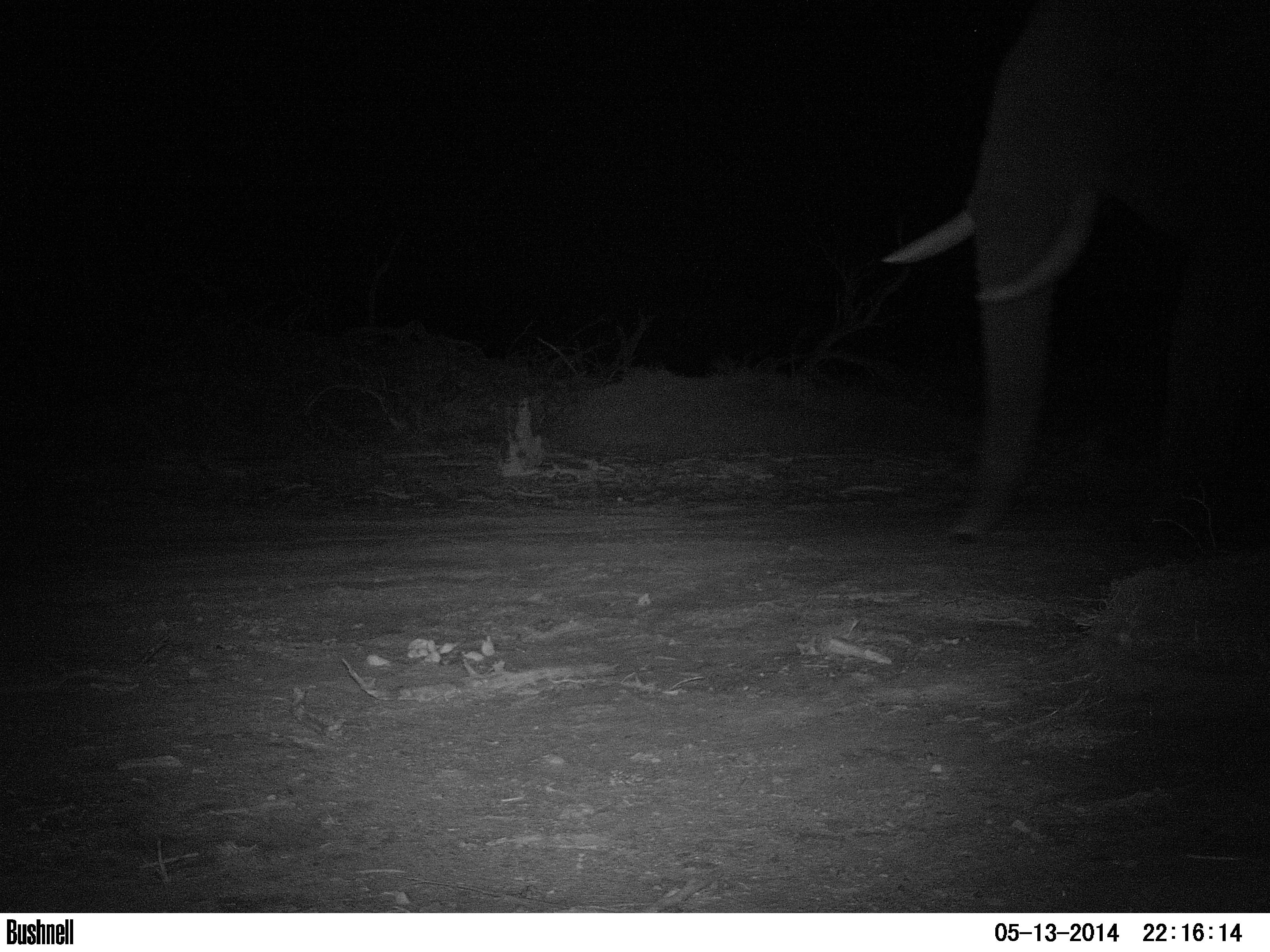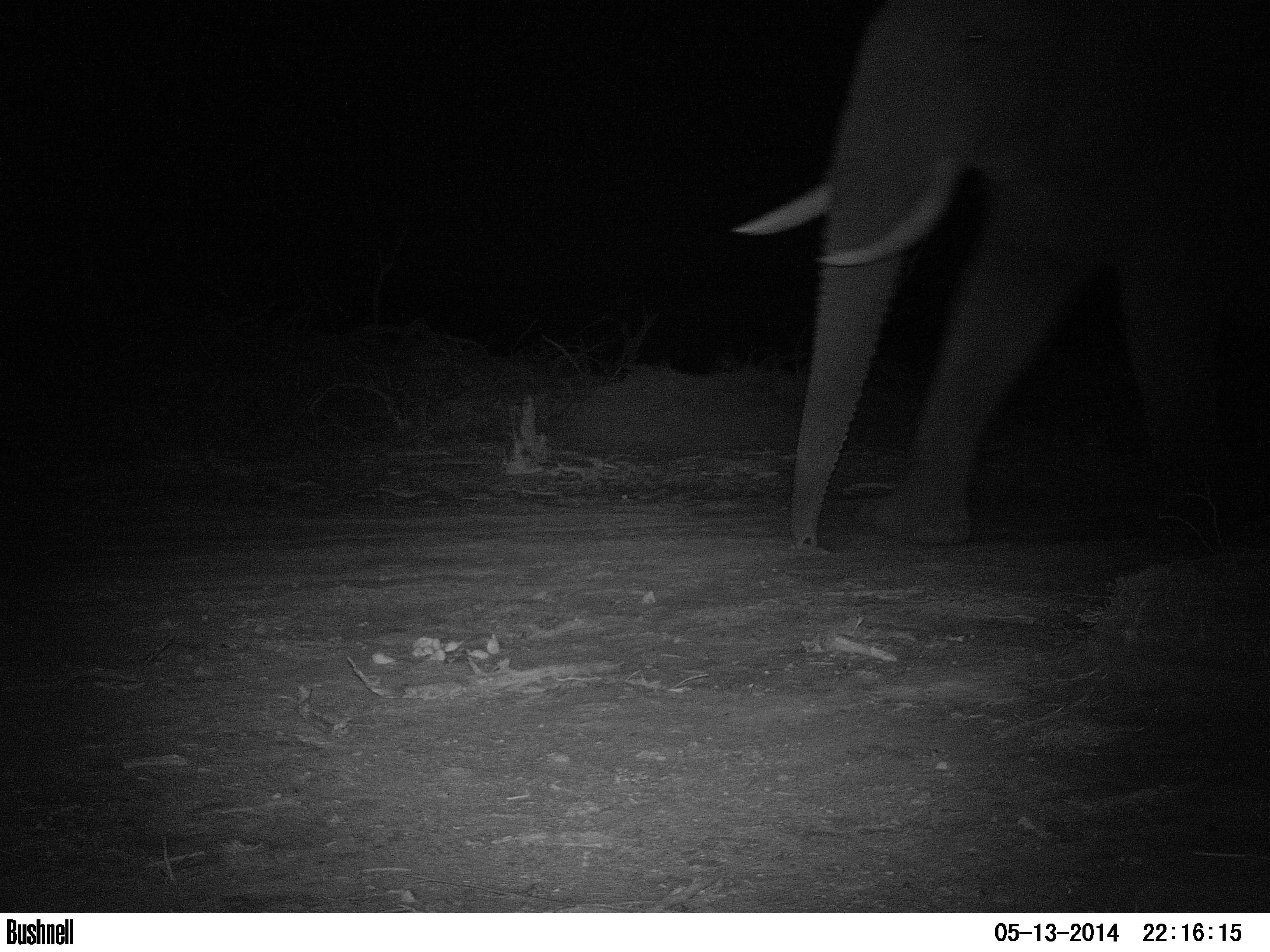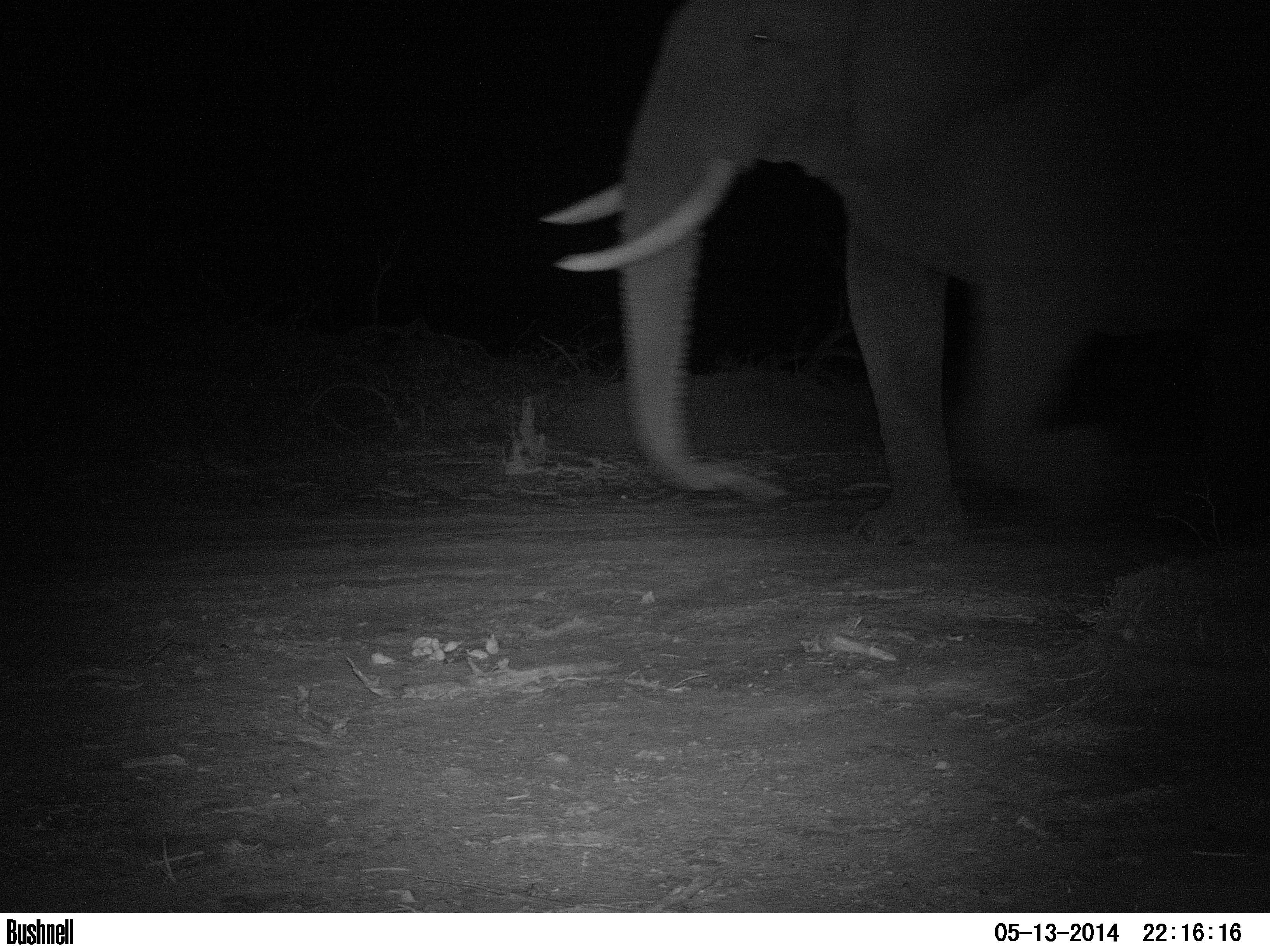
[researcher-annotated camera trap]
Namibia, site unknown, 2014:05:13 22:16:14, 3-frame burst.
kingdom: Animalia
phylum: Chordata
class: Mammalia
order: Proboscidea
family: Elephantidae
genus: Loxodonta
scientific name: Loxodonta africana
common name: african elephant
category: loxodanta africana